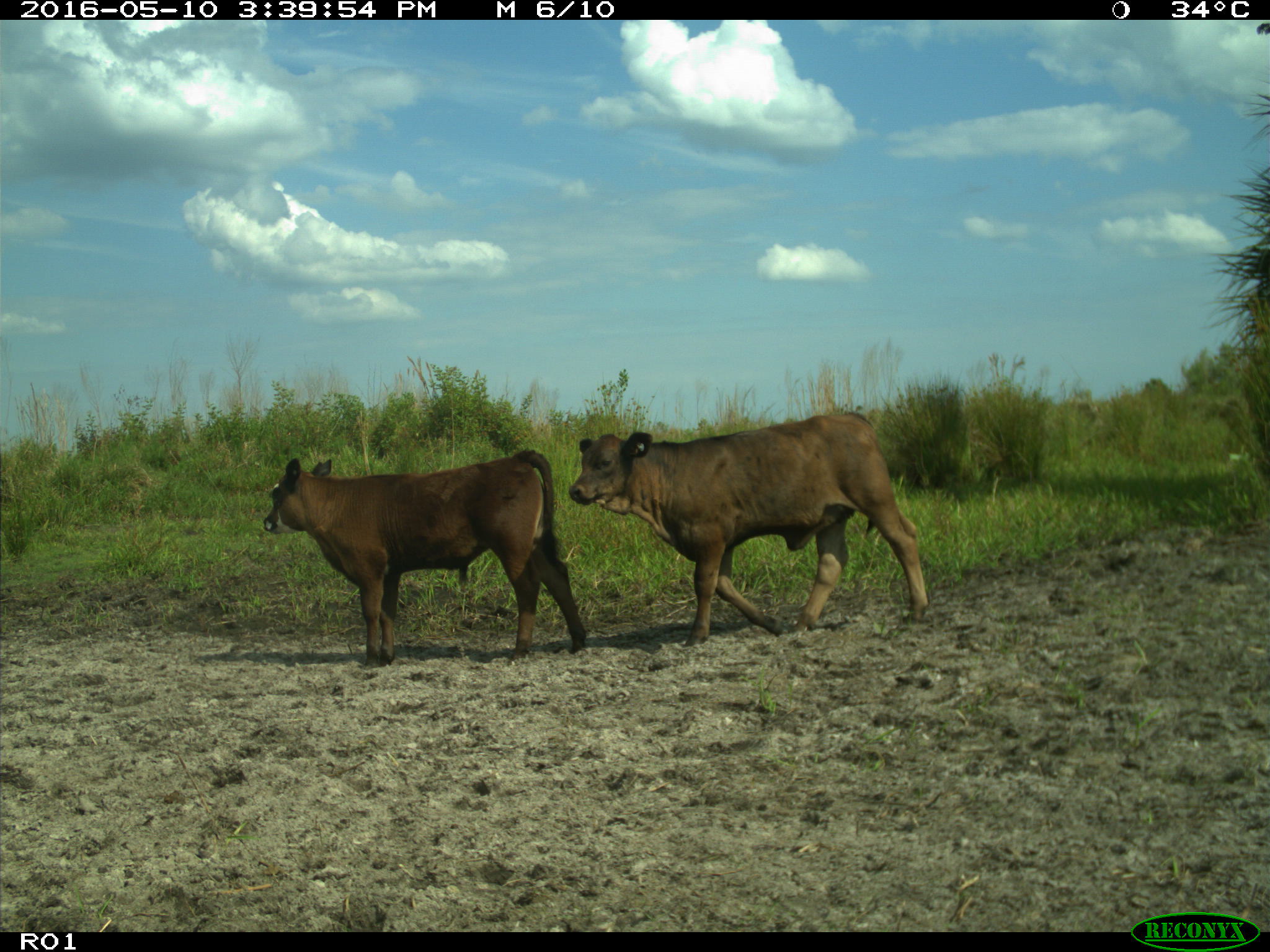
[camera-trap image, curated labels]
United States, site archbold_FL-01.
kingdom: Animalia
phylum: Chordata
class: Mammalia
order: Artiodactyla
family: Bovidae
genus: Bos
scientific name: Bos taurus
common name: domestic cow